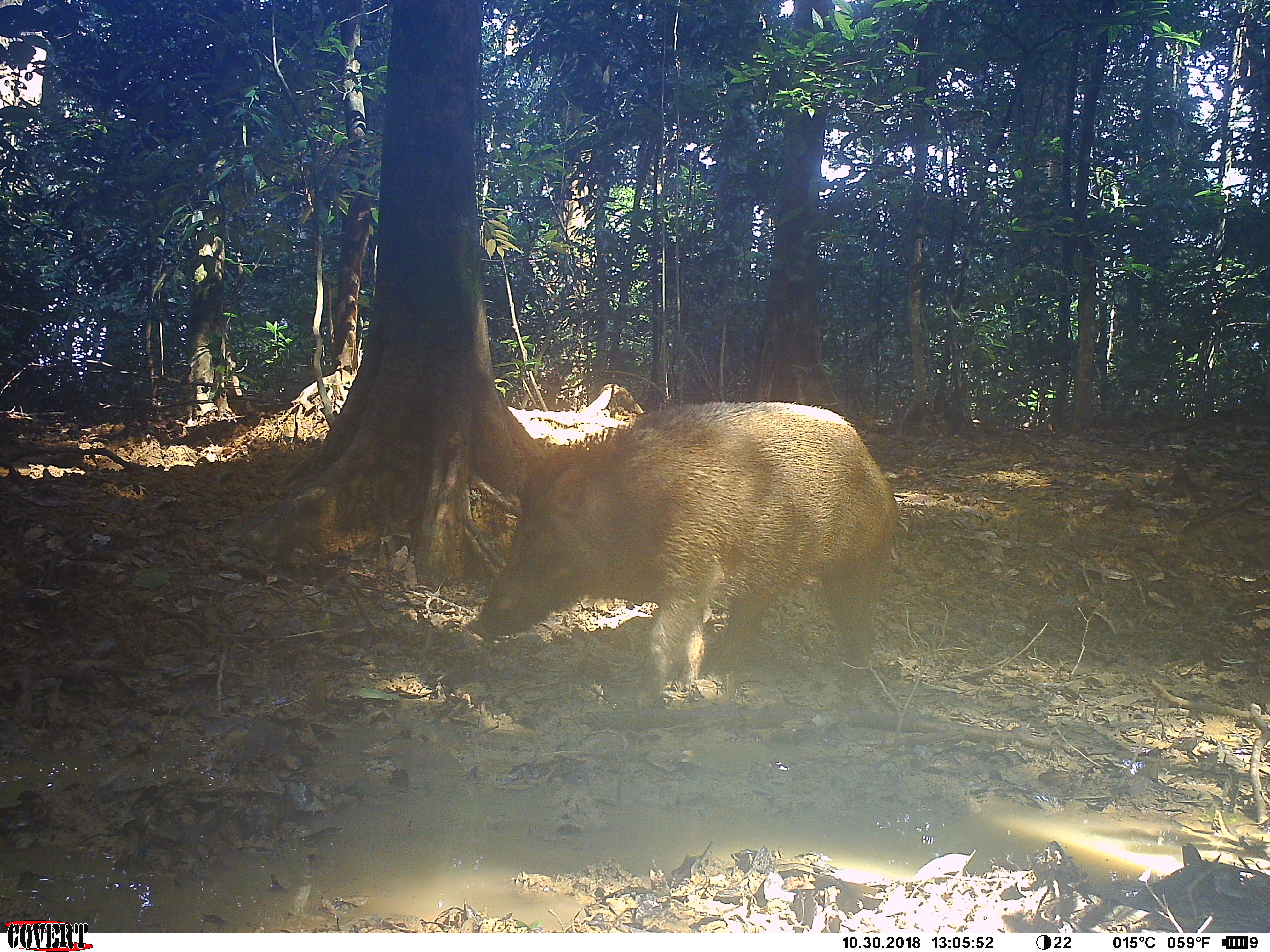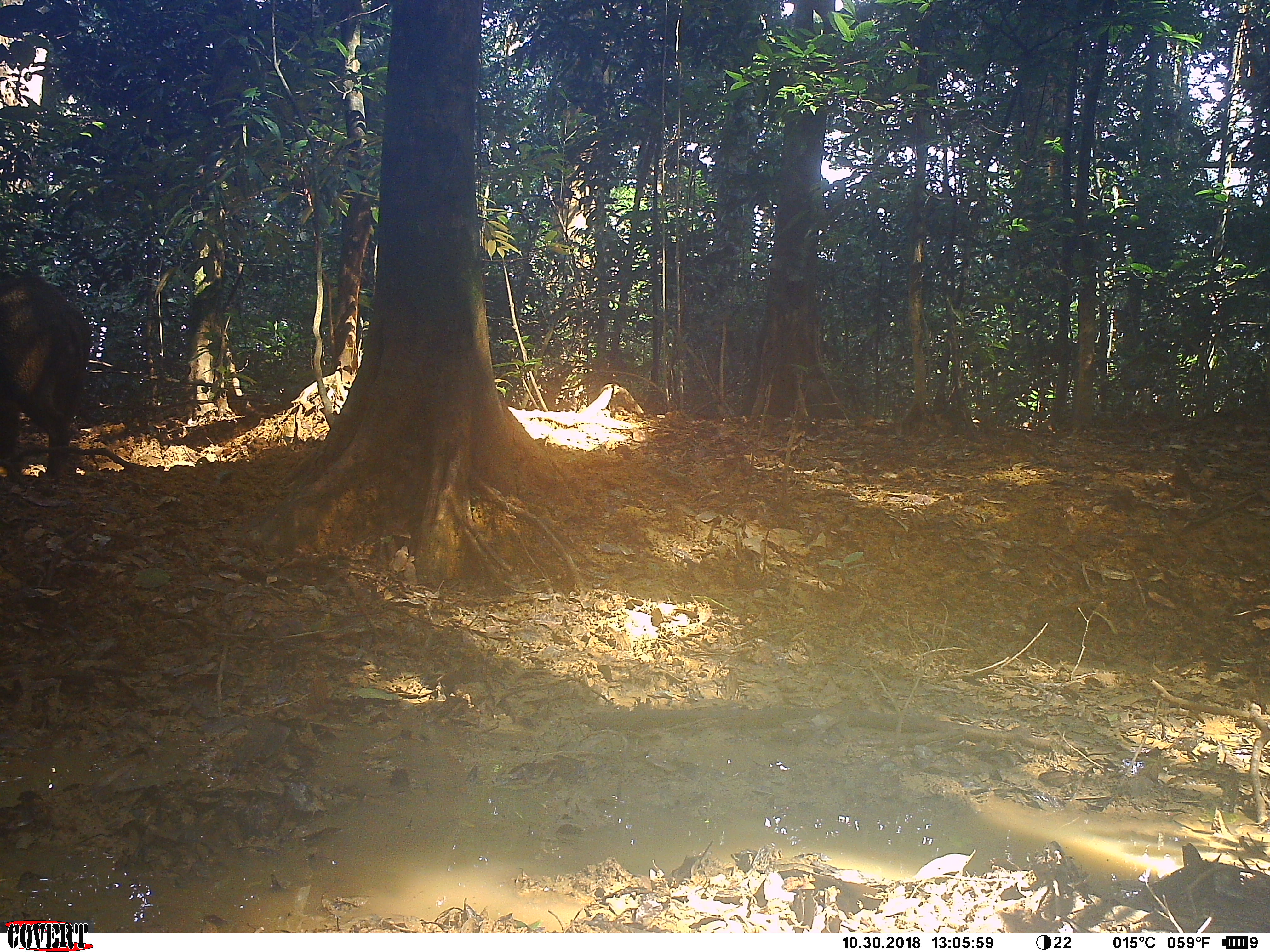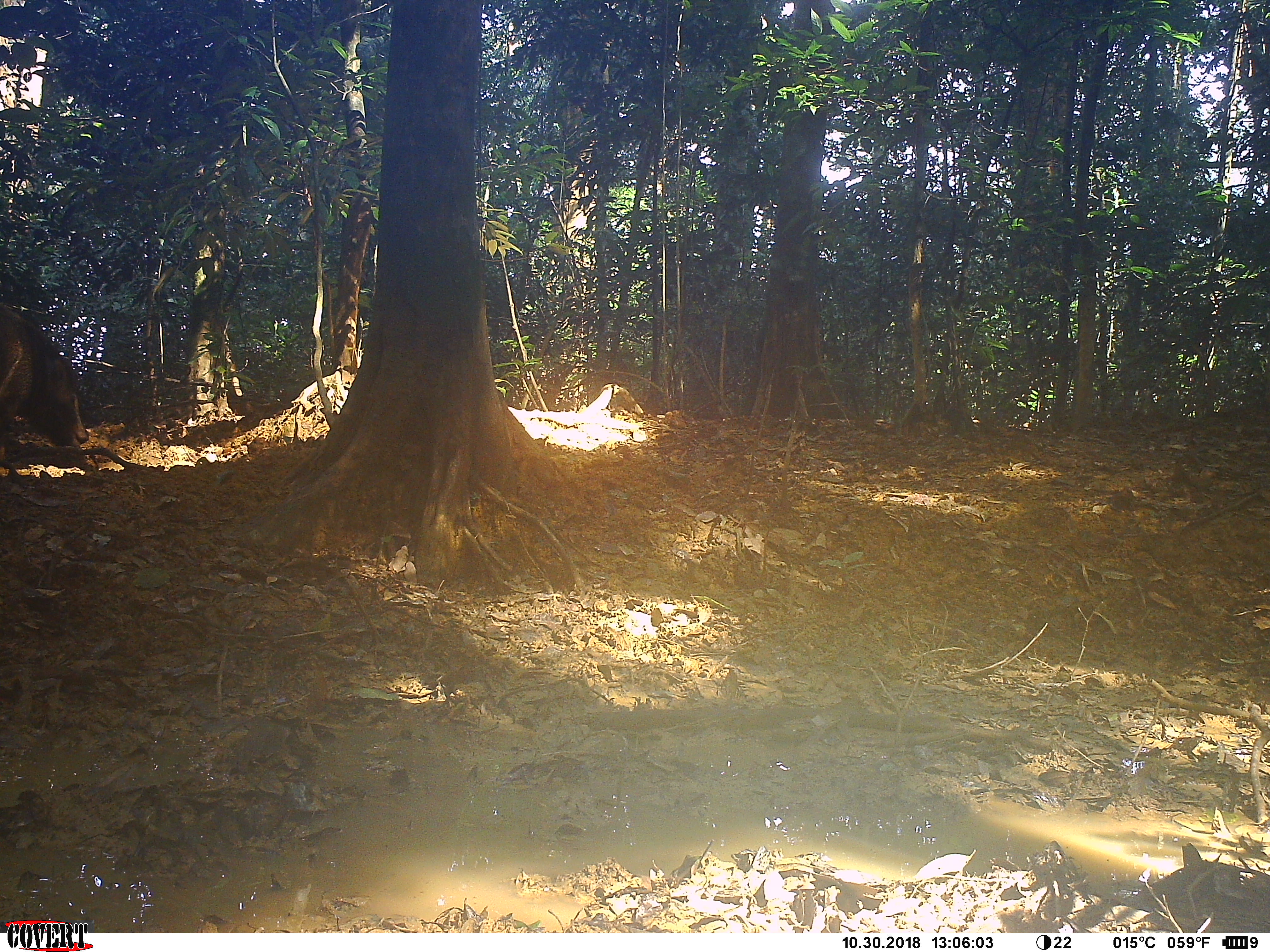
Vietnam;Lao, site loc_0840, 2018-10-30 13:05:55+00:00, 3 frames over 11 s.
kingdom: Animalia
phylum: Chordata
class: Mammalia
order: Artiodactyla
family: Suidae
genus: Sus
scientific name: Sus scrofa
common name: eurasian wild pig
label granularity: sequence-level